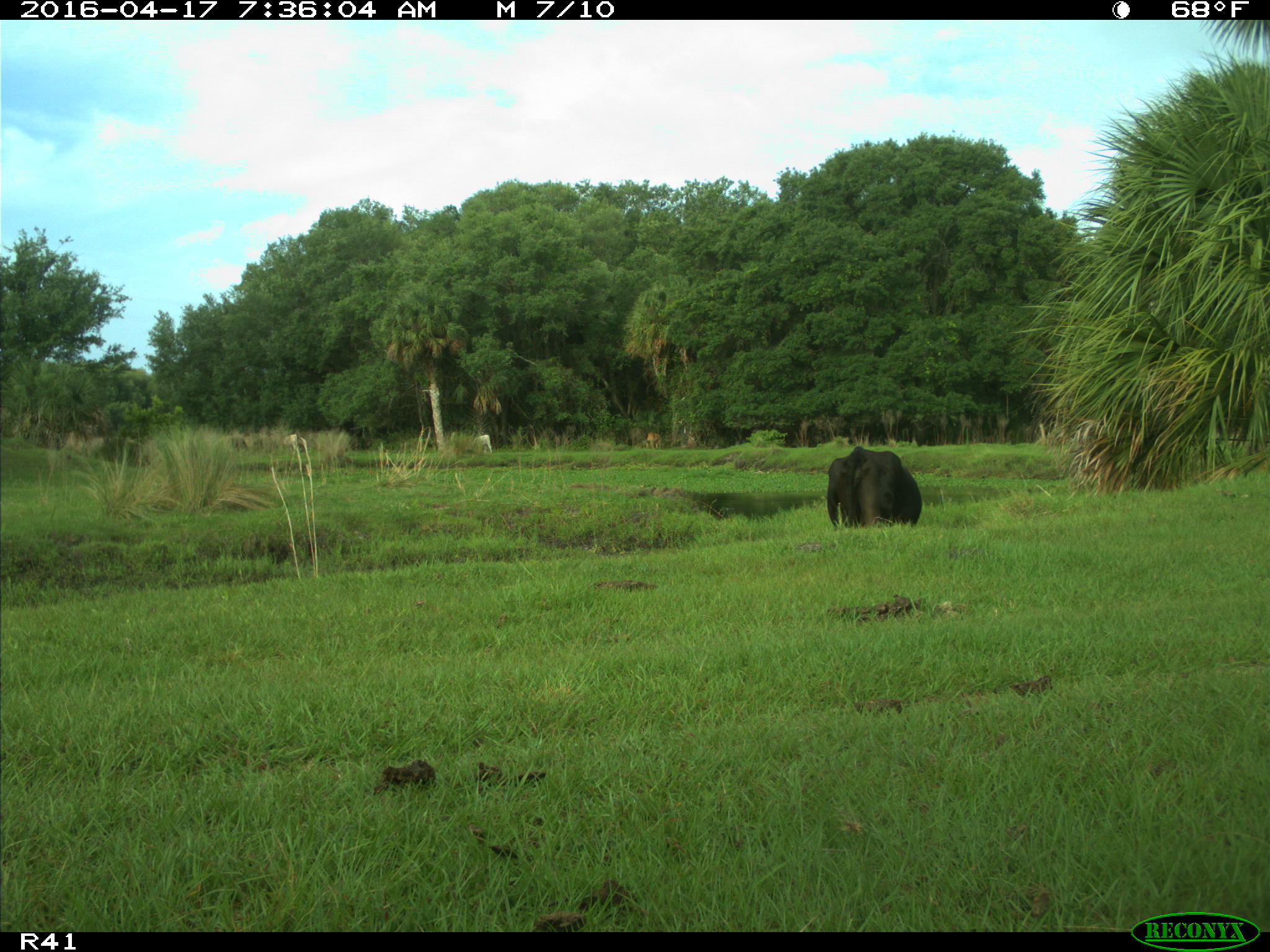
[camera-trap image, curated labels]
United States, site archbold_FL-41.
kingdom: Animalia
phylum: Chordata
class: Mammalia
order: Artiodactyla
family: Bovidae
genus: Bos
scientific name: Bos taurus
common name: domestic cow